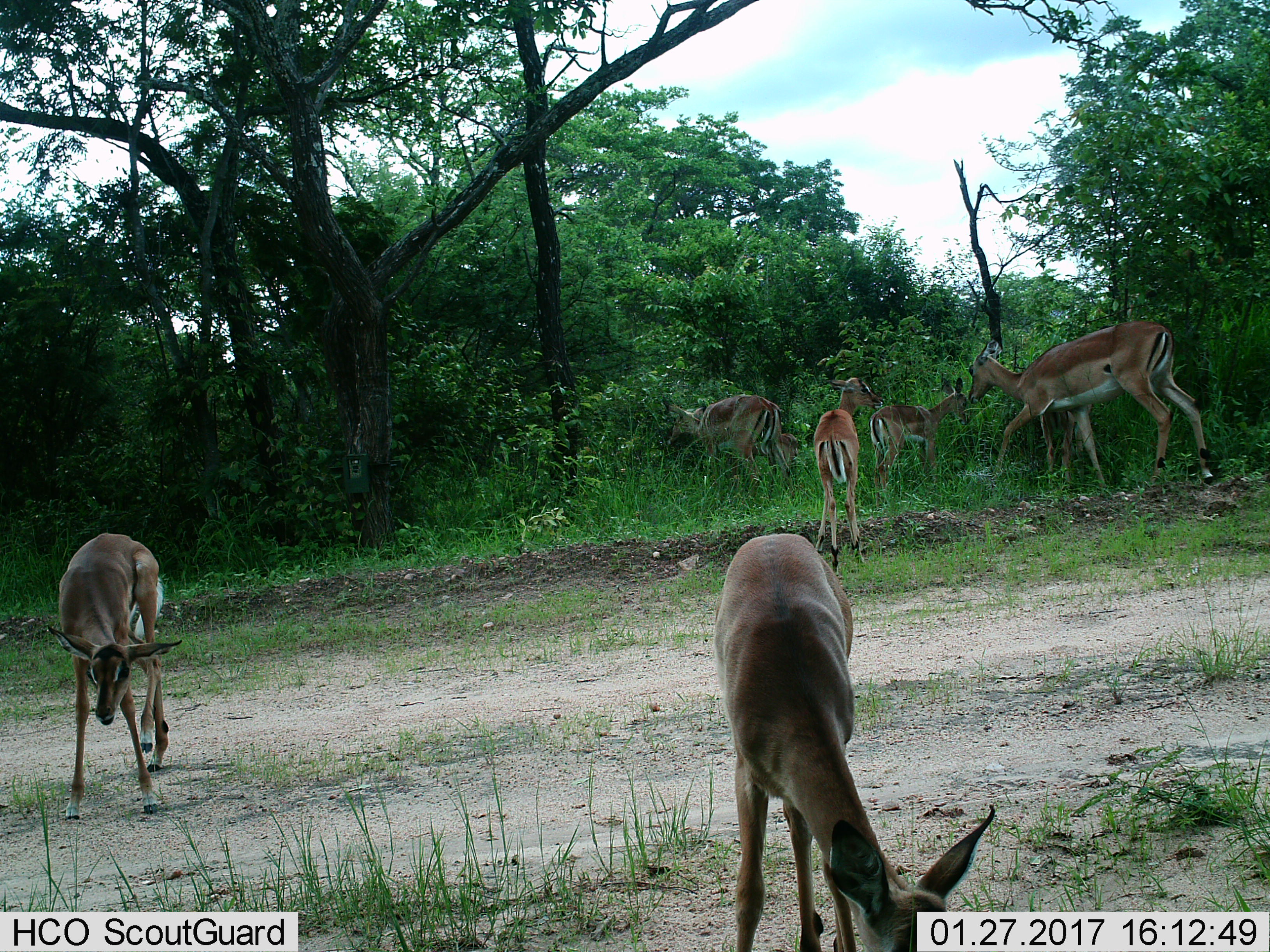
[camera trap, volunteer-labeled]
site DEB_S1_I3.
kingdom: Animalia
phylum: Chordata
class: Mammalia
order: Artiodactyla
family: Bovidae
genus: Aepyceros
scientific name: Aepyceros melampus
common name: impala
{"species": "impala (Aepyceros melampus)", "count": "7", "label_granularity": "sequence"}